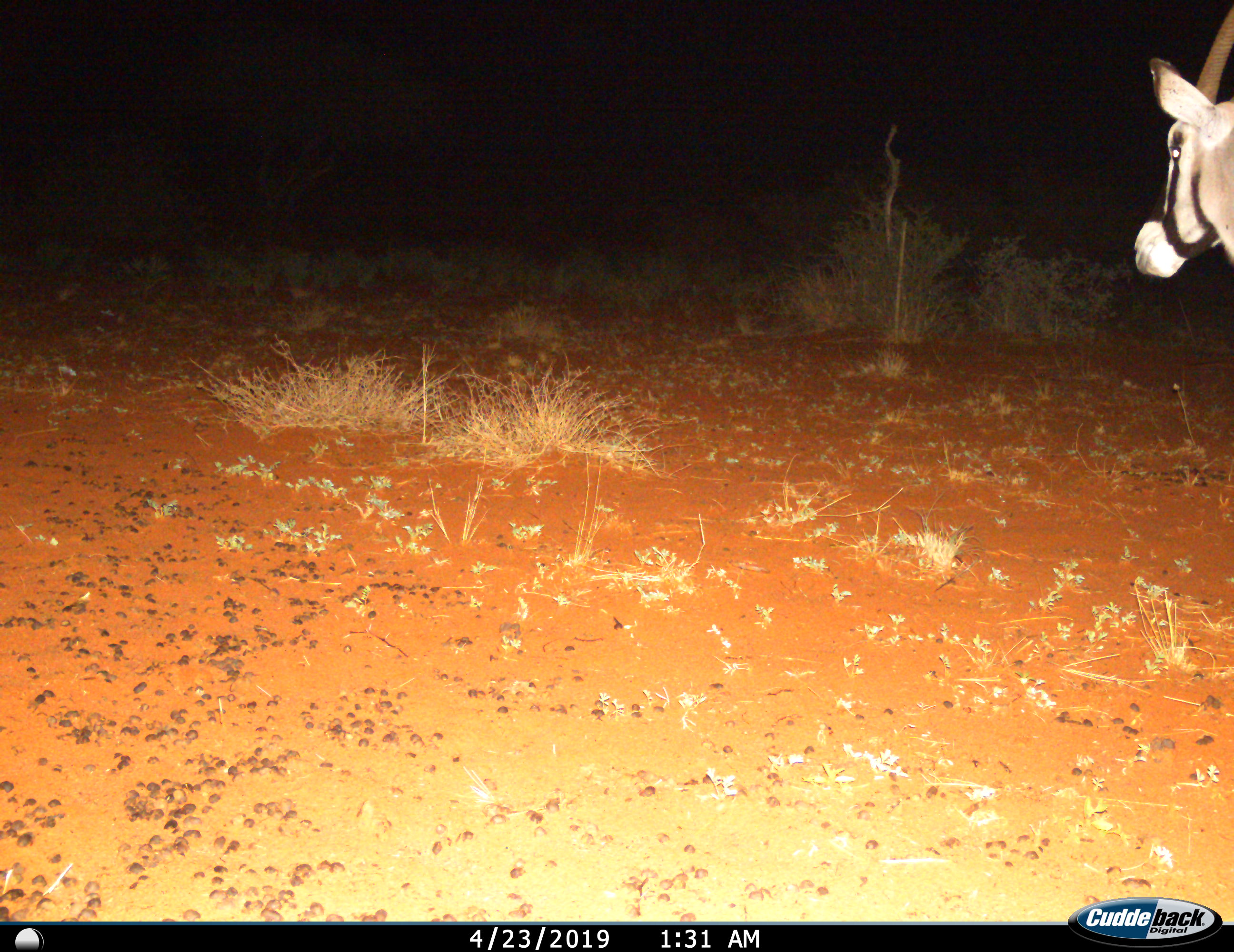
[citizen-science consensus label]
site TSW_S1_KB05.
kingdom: Animalia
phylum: Chordata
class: Mammalia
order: Artiodactyla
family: Bovidae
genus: Oryx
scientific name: Oryx gazella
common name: gemsbok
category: oryx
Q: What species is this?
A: Oryx (gemsbok) (Oryx gazella).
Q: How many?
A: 1.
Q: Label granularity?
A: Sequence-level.